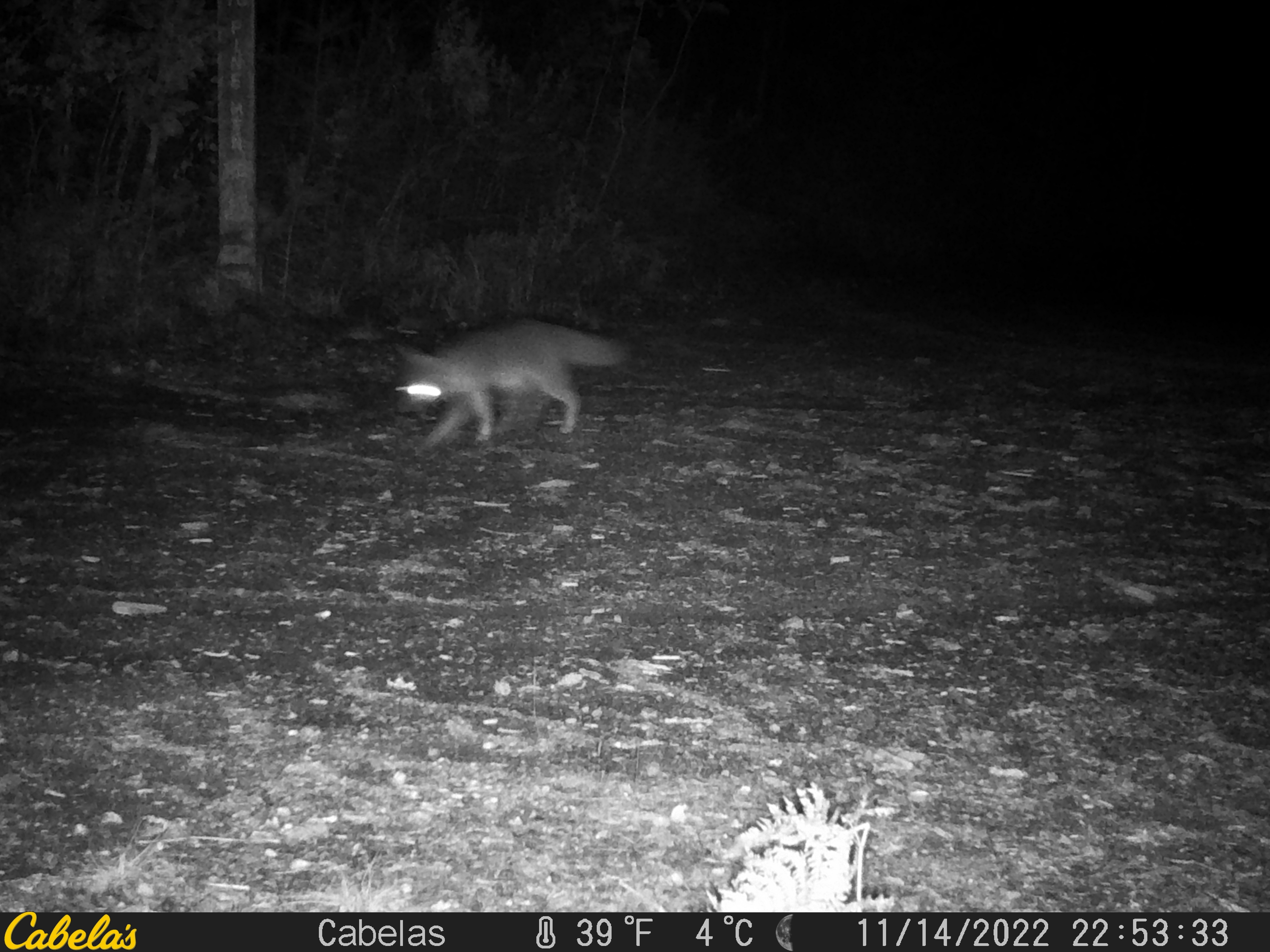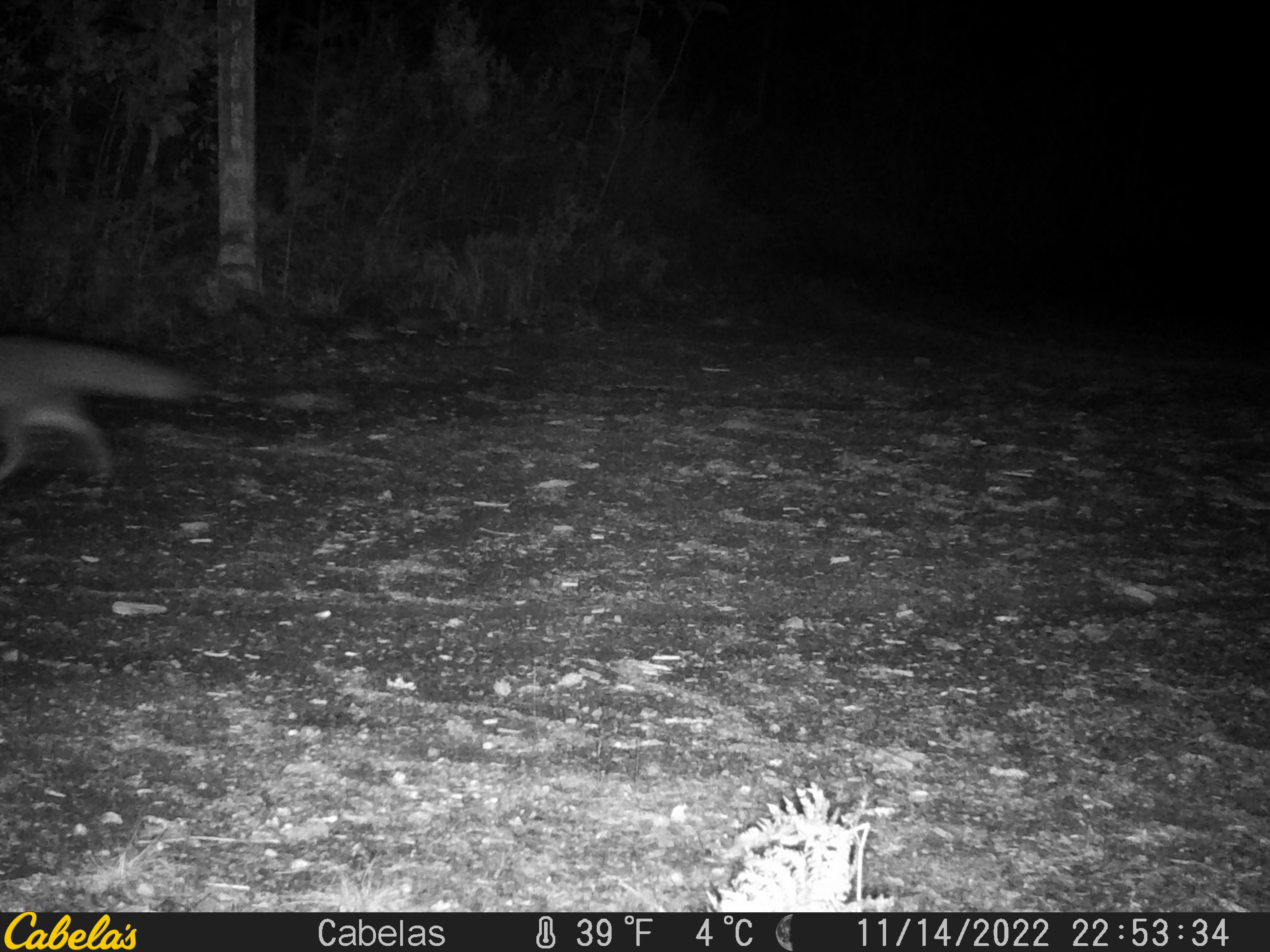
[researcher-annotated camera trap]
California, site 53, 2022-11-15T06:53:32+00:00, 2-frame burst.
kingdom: Animalia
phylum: Chordata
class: Mammalia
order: Carnivora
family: Canidae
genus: Urocyon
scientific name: Urocyon cinereoargenteus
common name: gray fox